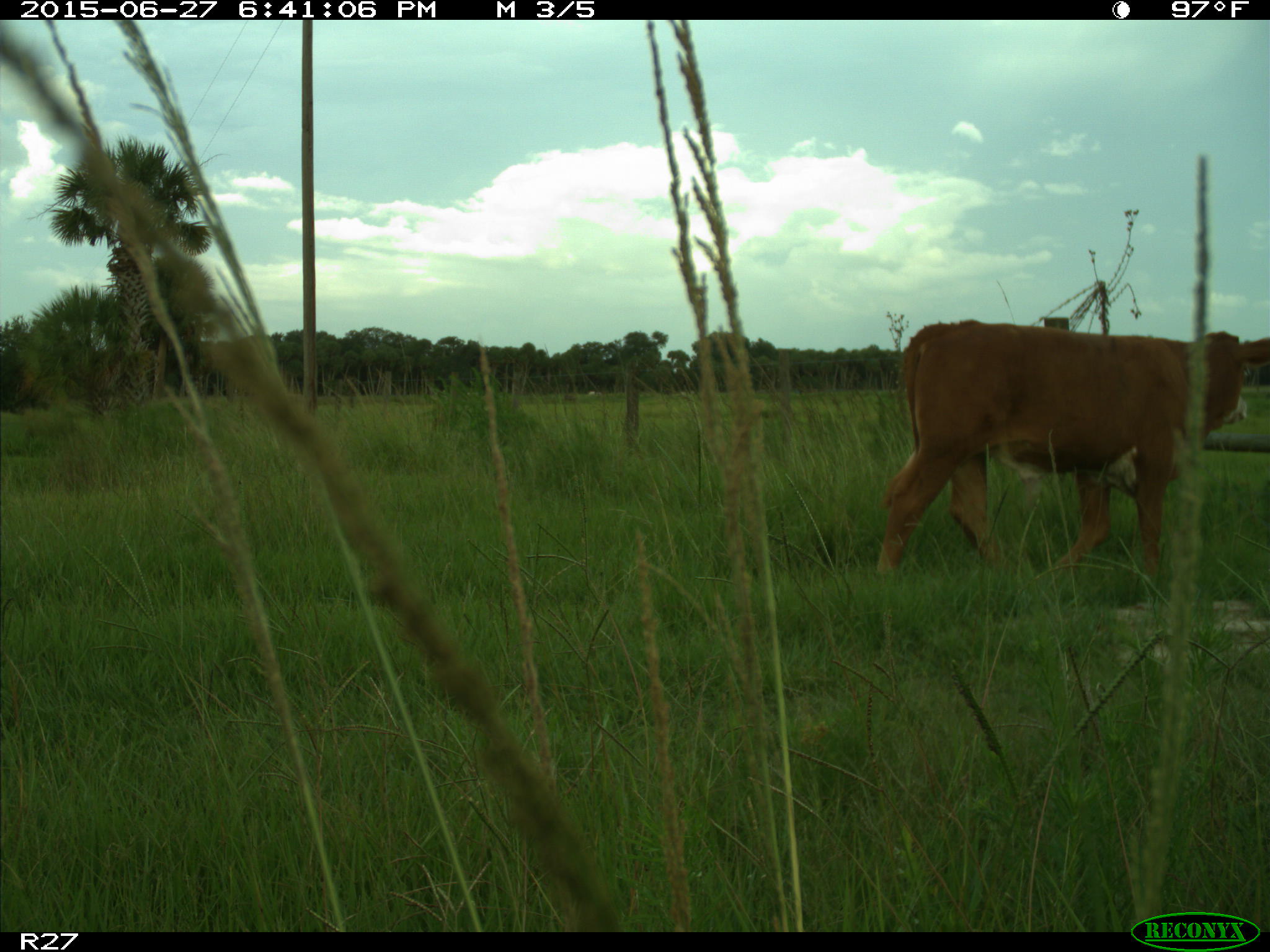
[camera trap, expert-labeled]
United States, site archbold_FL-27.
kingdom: Animalia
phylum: Chordata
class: Mammalia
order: Artiodactyla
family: Bovidae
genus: Bos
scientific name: Bos taurus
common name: domestic cow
Bos taurus (domestic cow).